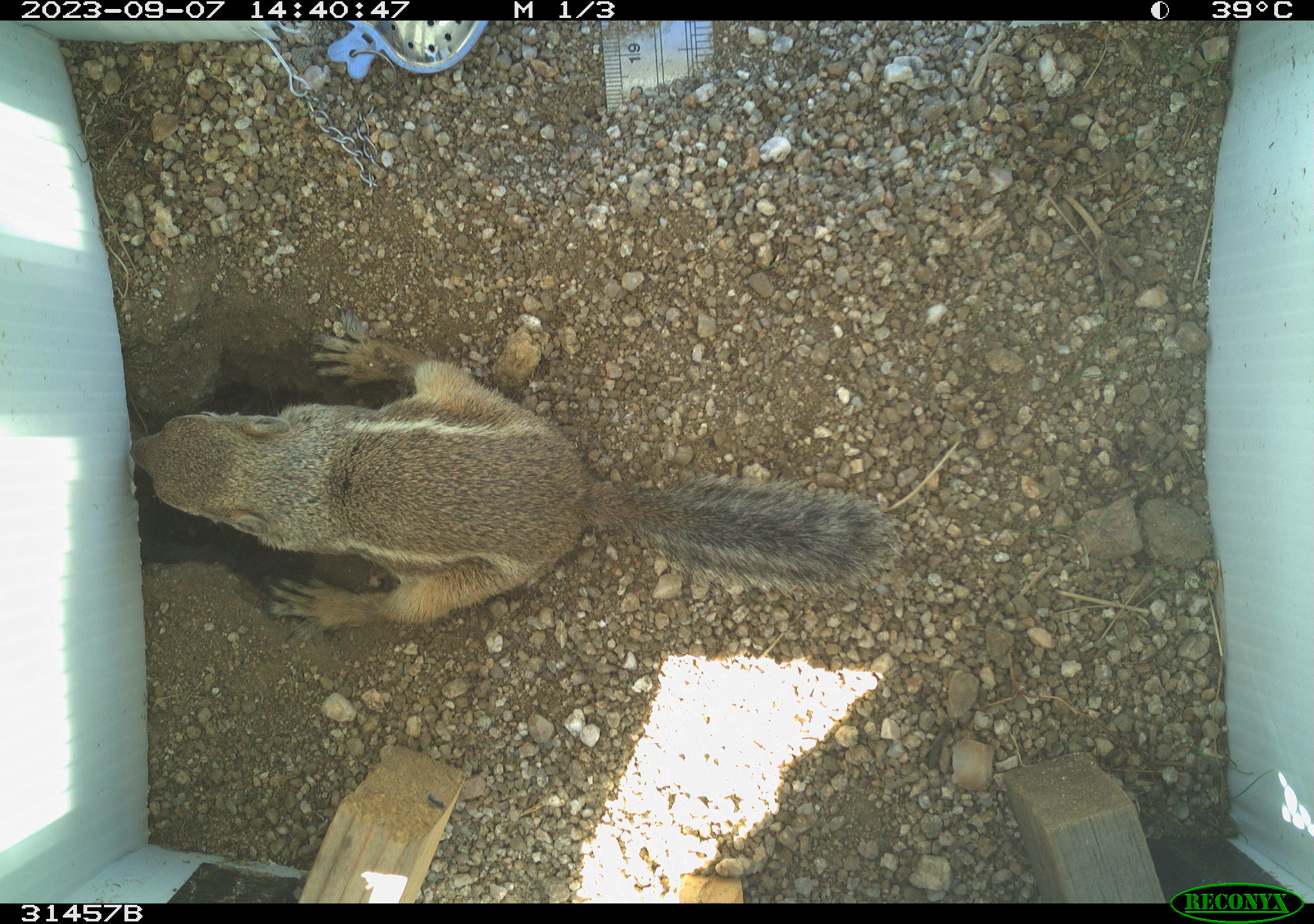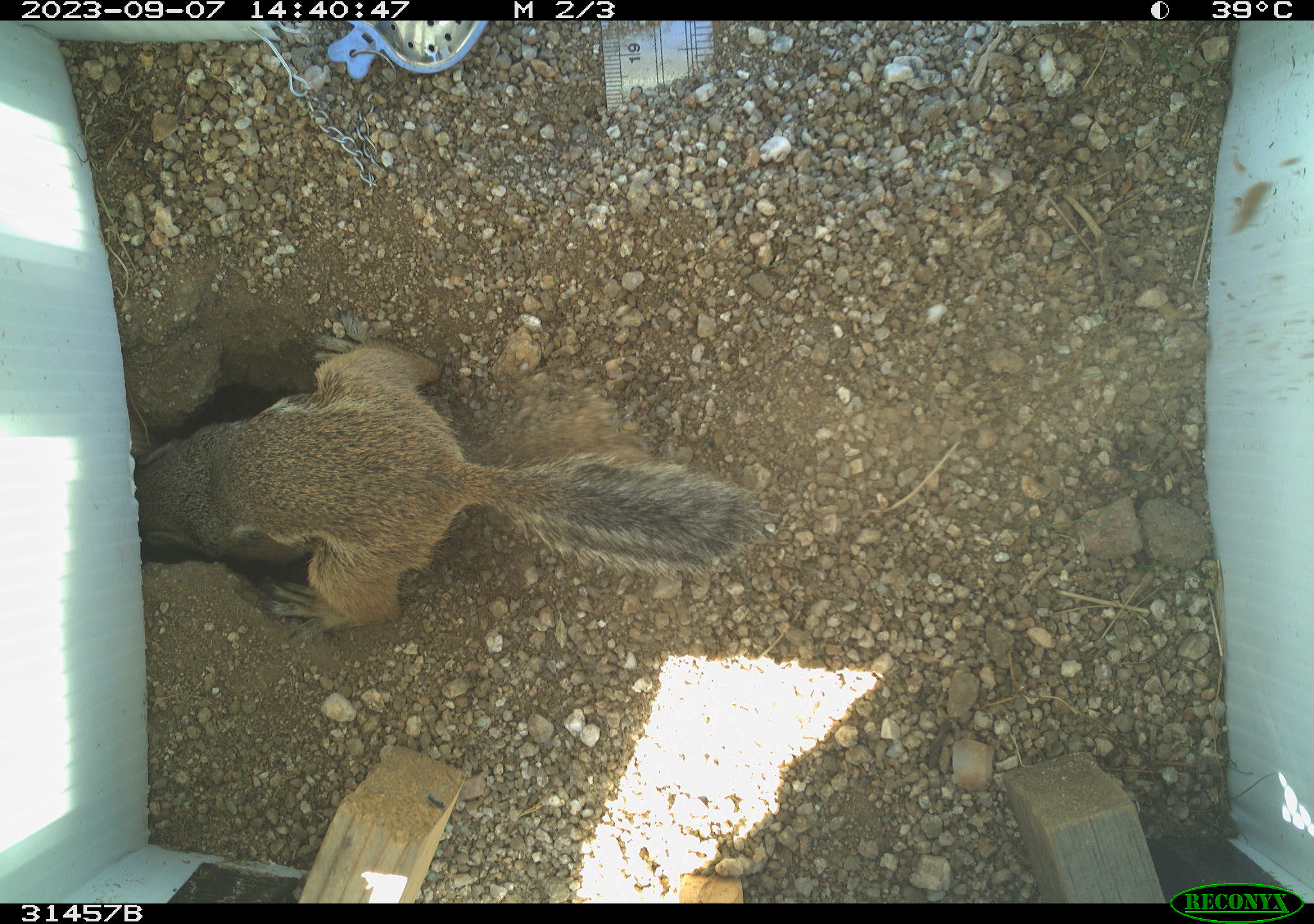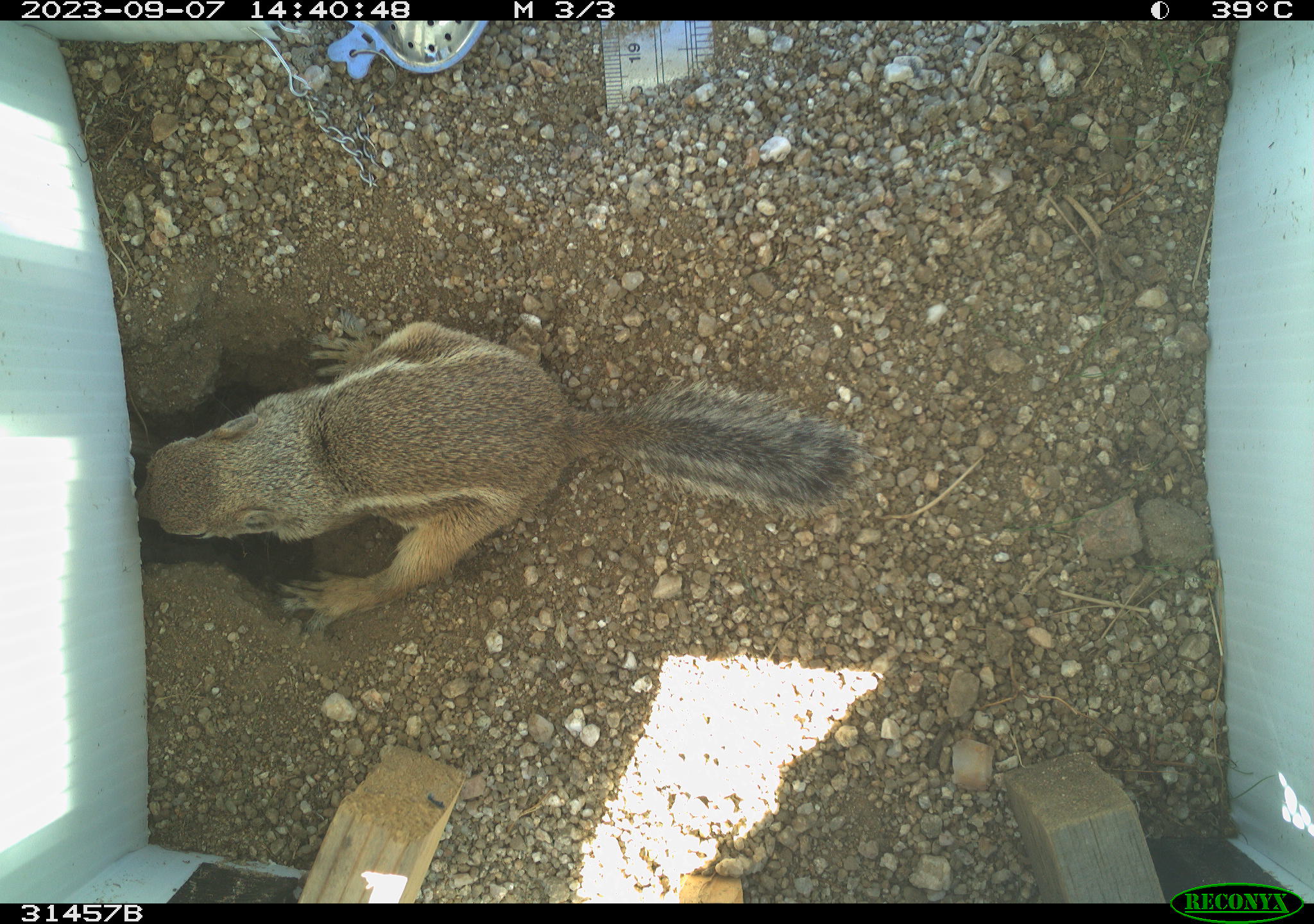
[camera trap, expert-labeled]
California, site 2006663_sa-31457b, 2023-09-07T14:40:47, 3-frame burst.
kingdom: Animalia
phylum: Chordata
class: Mammalia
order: Rodentia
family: Sciuridae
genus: Ammospermophilus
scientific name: Ammospermophilus leucurus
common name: white-tailed antelope squirrel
White-tailed antelope squirrel (Ammospermophilus leucurus).